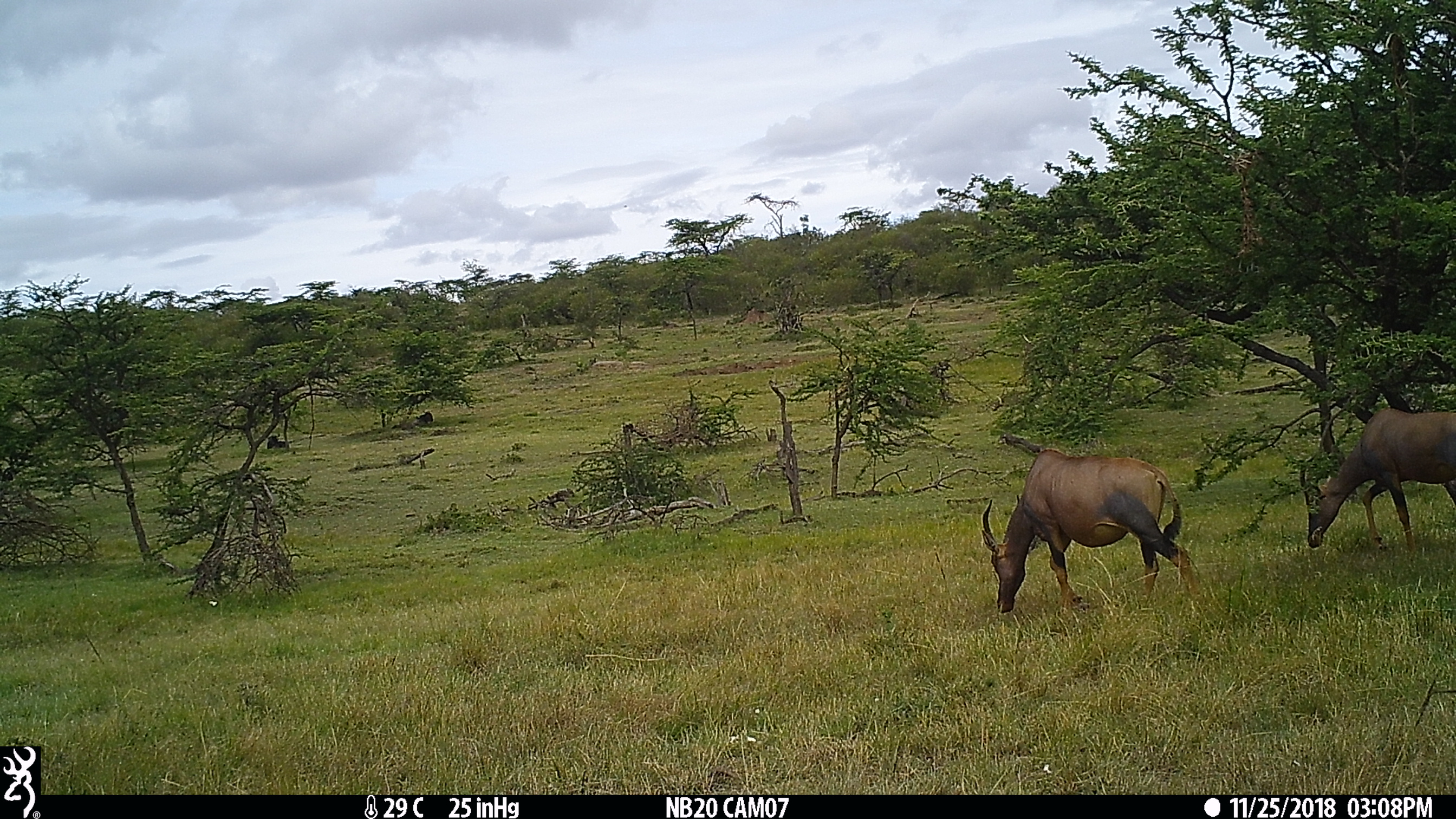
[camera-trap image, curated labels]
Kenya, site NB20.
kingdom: Animalia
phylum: Chordata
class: Mammalia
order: Artiodactyla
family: Bovidae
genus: Damaliscus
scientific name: Damaliscus lunatus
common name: topi